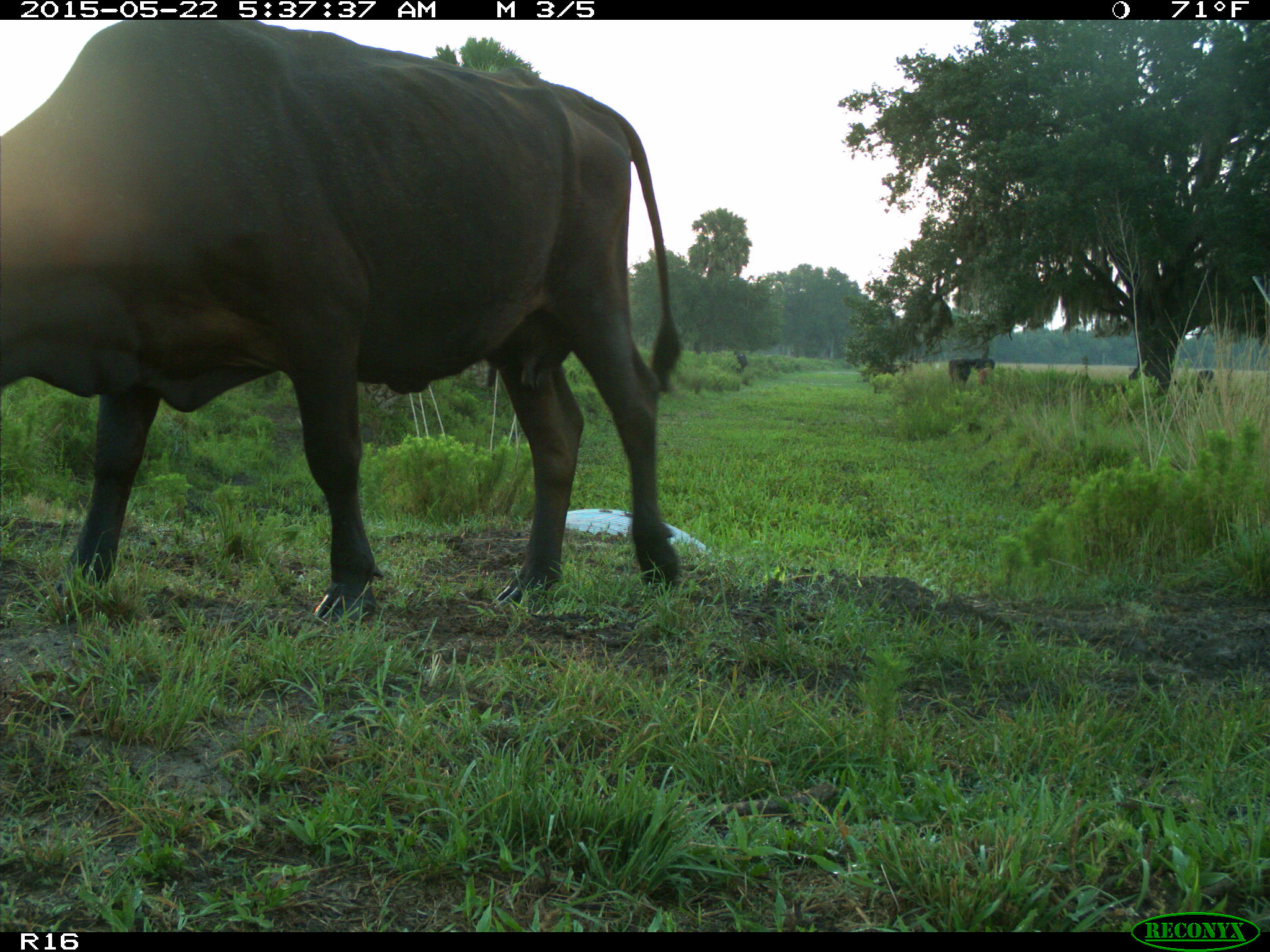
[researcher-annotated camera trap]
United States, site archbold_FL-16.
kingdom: Animalia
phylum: Chordata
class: Mammalia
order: Artiodactyla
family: Bovidae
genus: Bos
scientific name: Bos taurus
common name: domestic cow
Bos taurus (domestic cow).